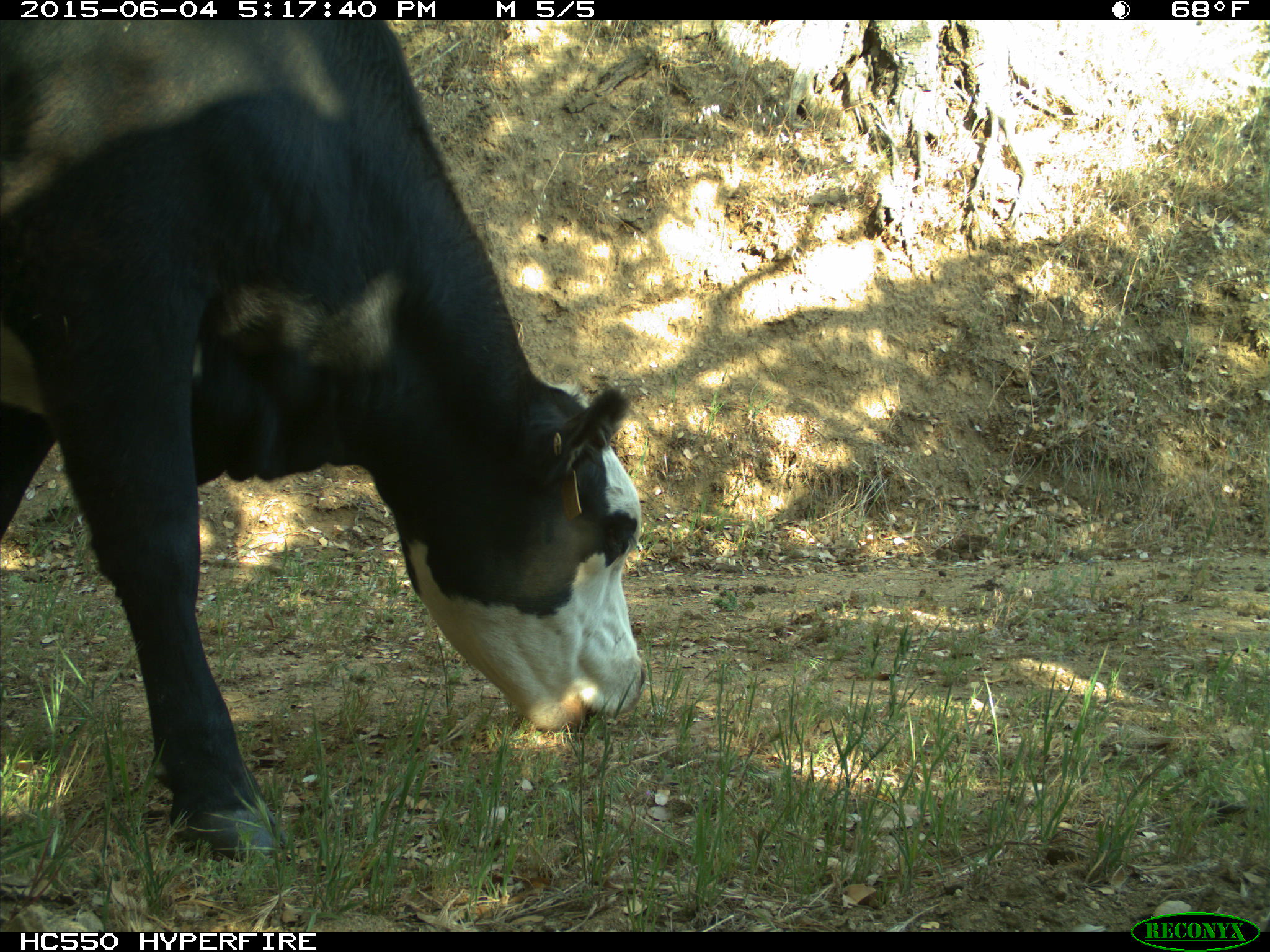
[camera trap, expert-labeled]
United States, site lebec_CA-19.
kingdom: Animalia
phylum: Chordata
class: Mammalia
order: Artiodactyla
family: Bovidae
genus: Bos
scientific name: Bos taurus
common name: domestic cow